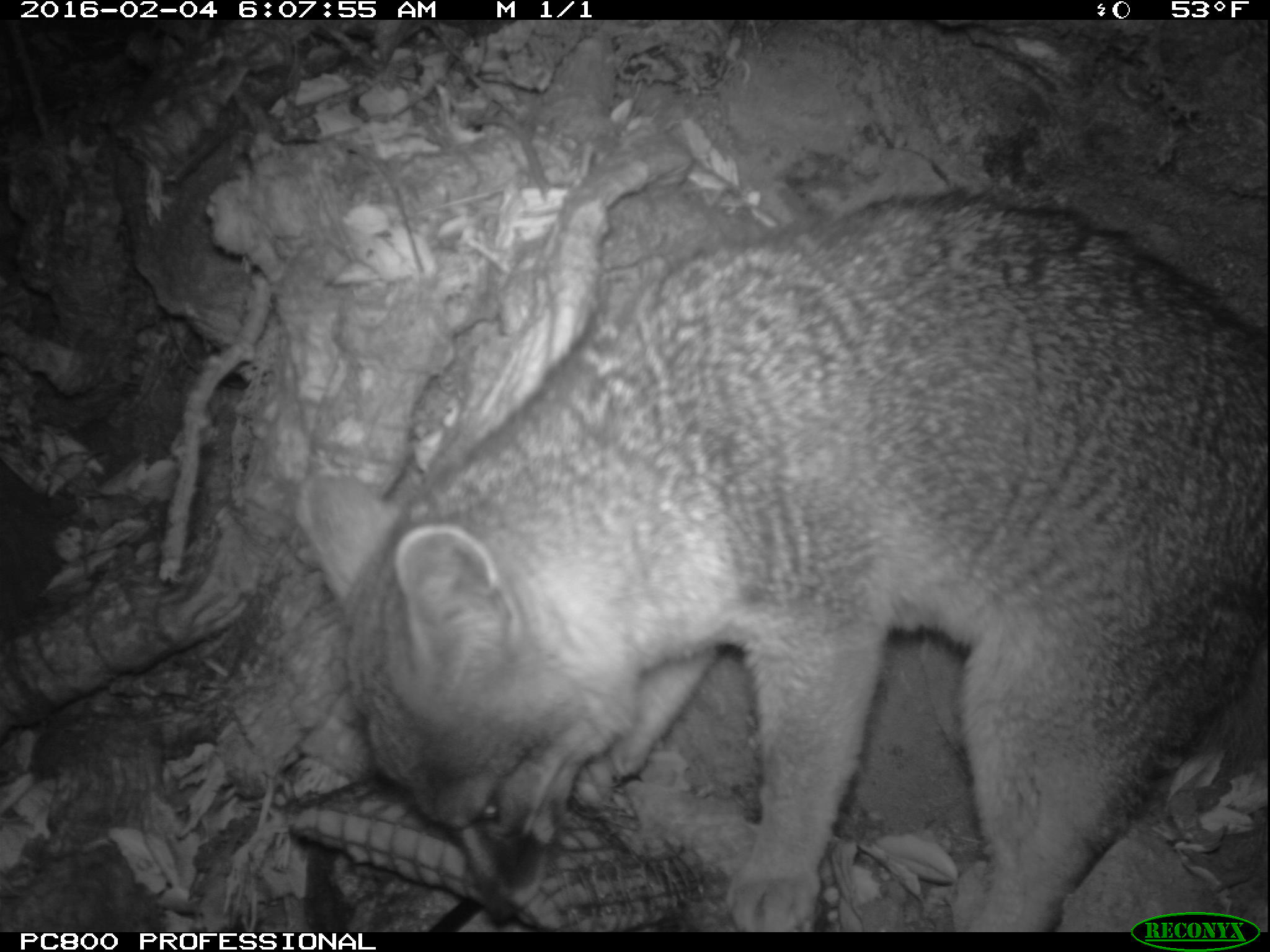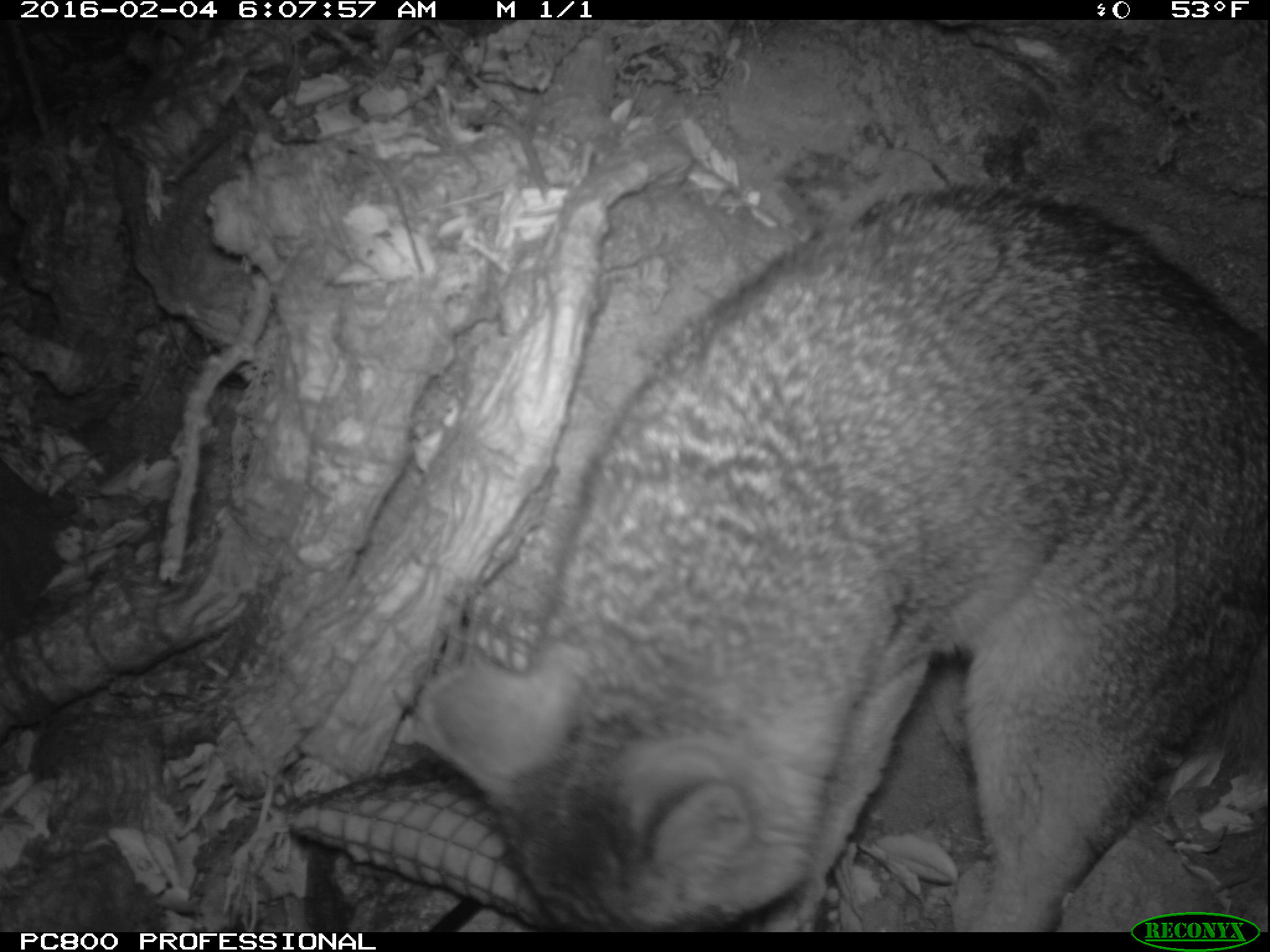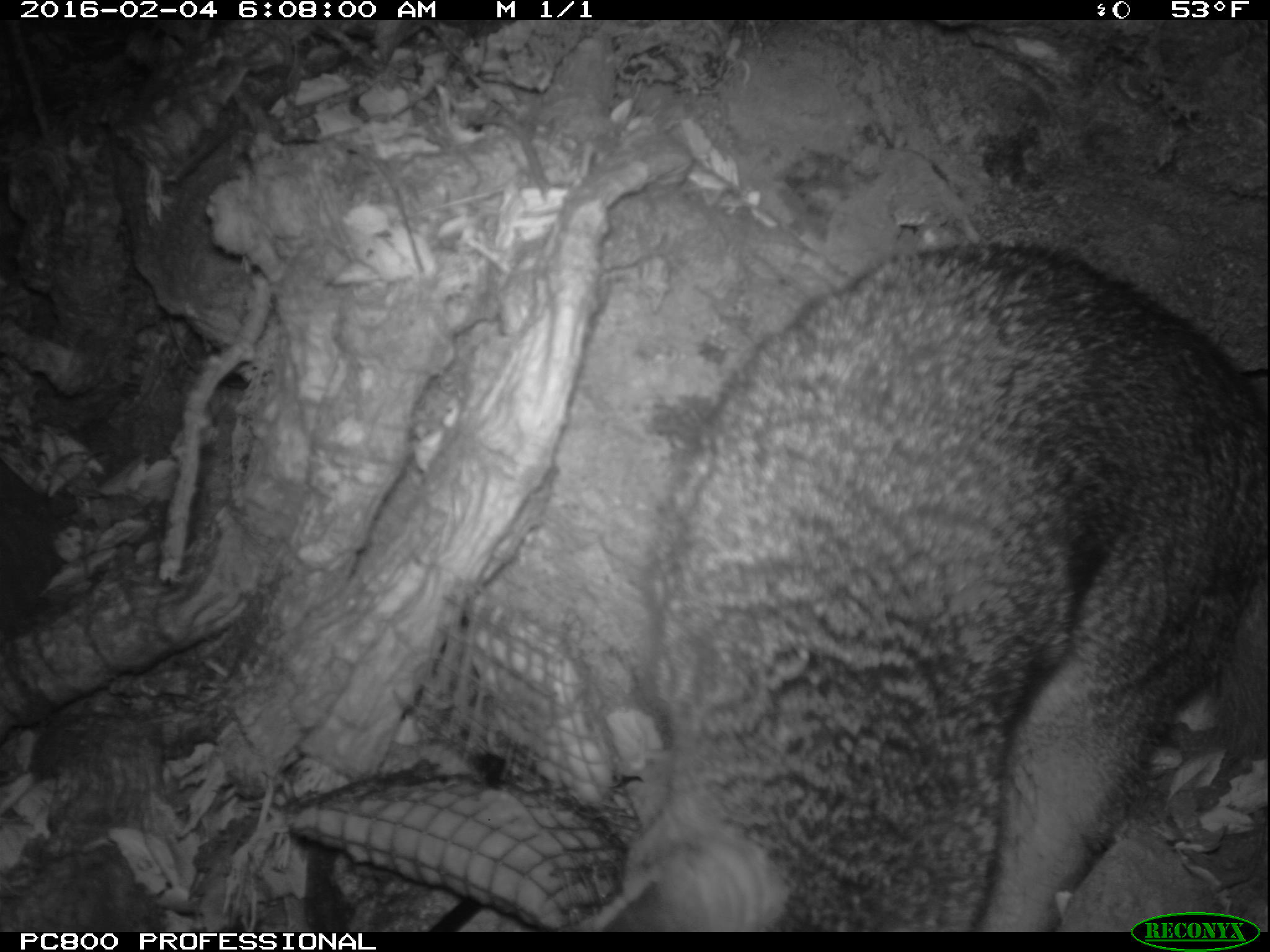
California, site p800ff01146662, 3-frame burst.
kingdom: Animalia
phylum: Chordata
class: Mammalia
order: Carnivora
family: Canidae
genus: Urocyon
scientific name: Urocyon littoralis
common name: island fox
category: fox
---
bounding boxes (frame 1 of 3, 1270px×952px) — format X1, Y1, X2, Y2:
fox: 300, 186, 1268, 932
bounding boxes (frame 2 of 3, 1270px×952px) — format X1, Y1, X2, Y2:
fox: 423, 178, 1269, 932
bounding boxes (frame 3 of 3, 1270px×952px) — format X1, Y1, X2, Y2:
fox: 586, 243, 1268, 932